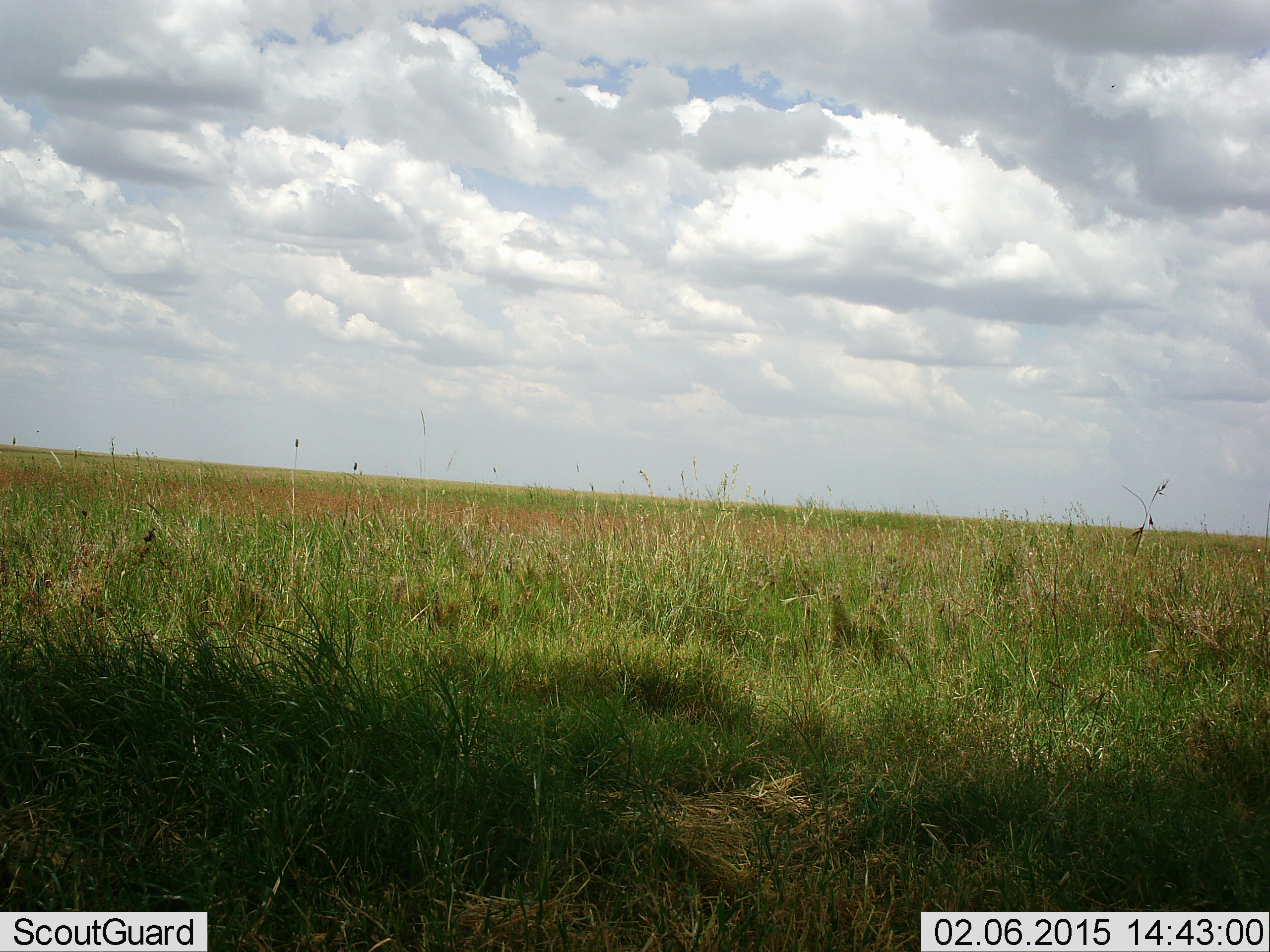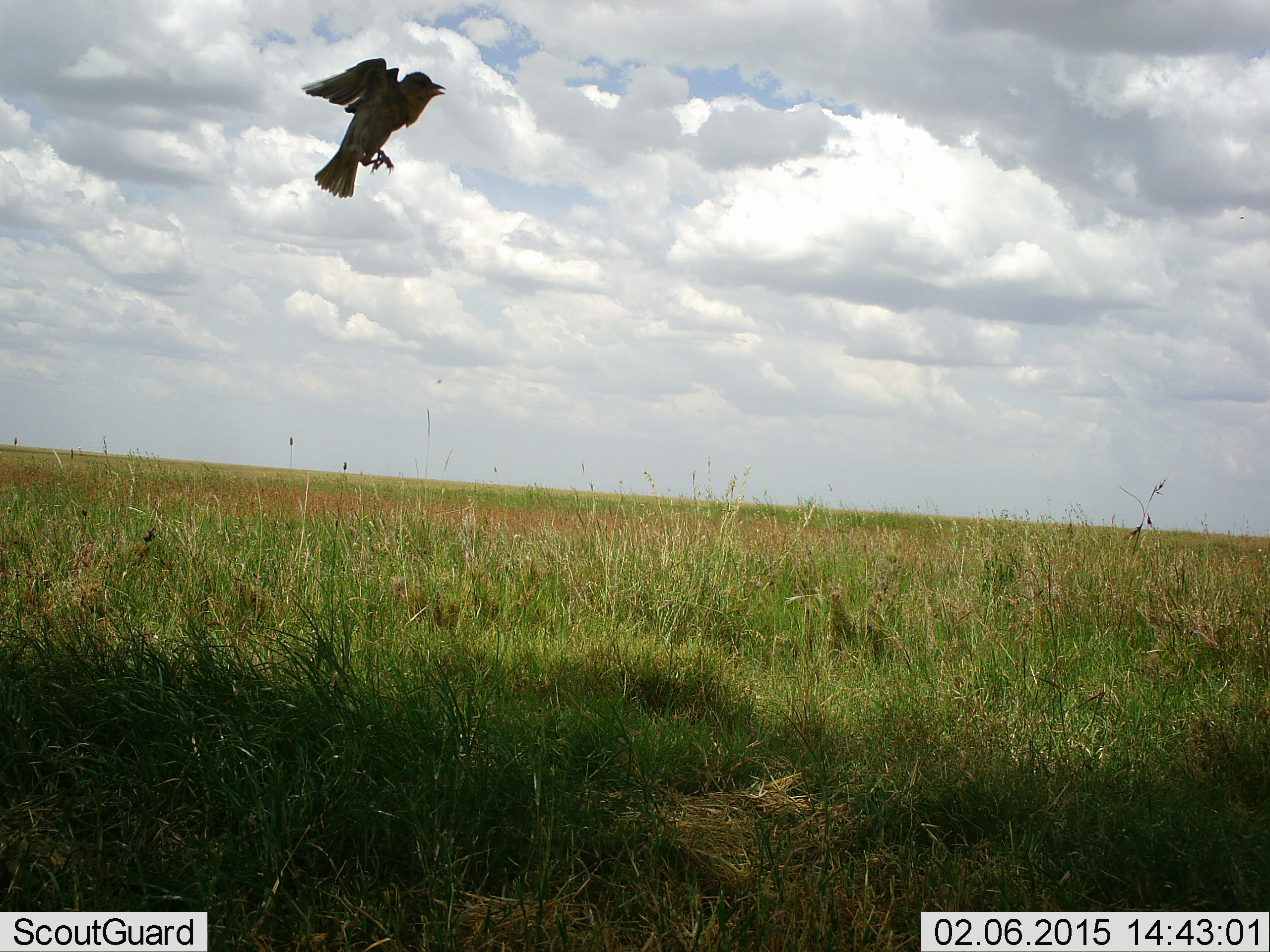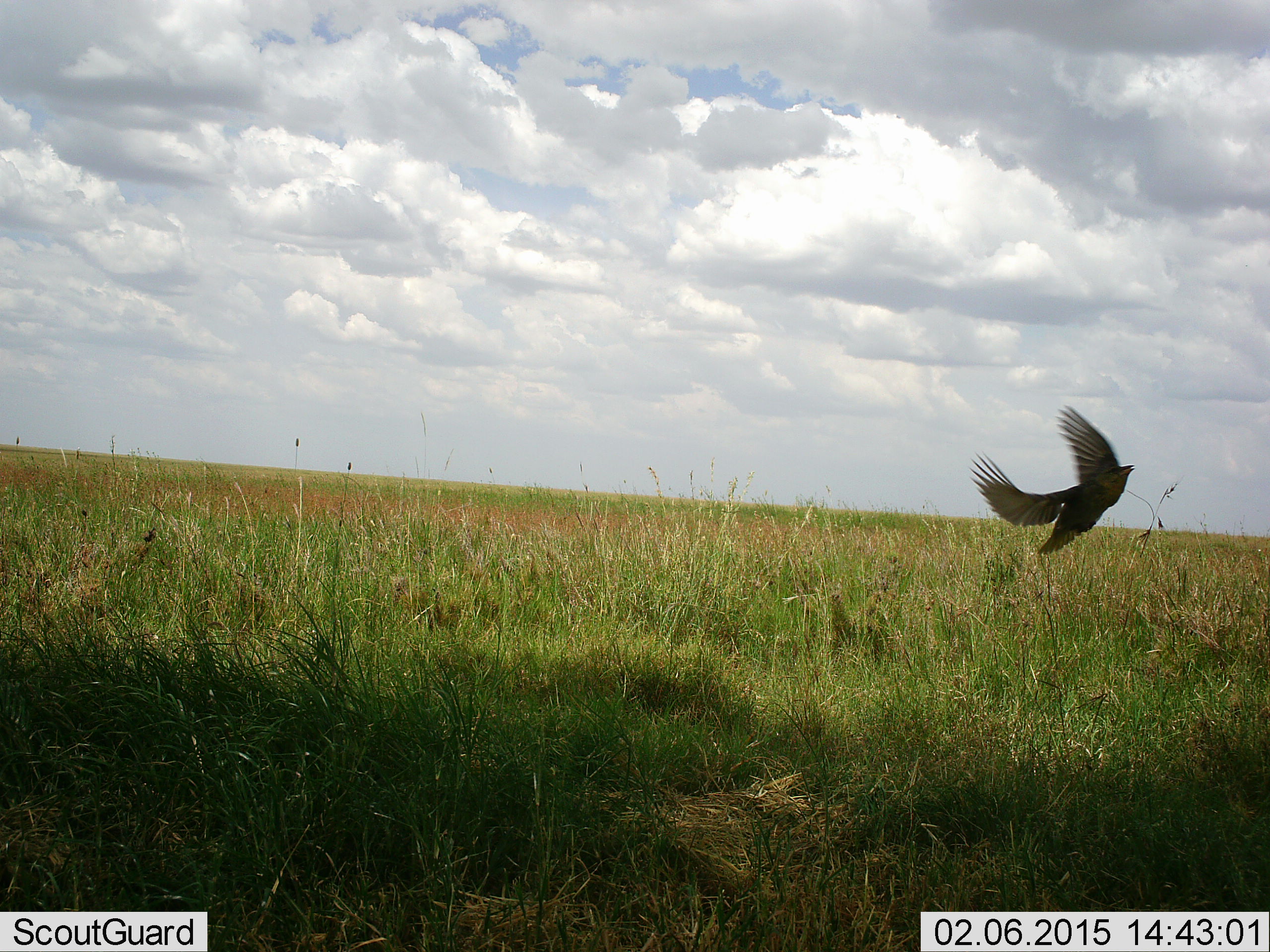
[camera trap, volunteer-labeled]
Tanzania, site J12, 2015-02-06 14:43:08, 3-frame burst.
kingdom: Animalia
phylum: Chordata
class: Aves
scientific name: Aves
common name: bird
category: otherbird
Otherbird (bird) (Aves), count 1. Behavior (volunteer vote fractions): standing 0%, resting 0%, moving 100%, interacting 0%. Young present (vote fraction): 0%. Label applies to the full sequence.